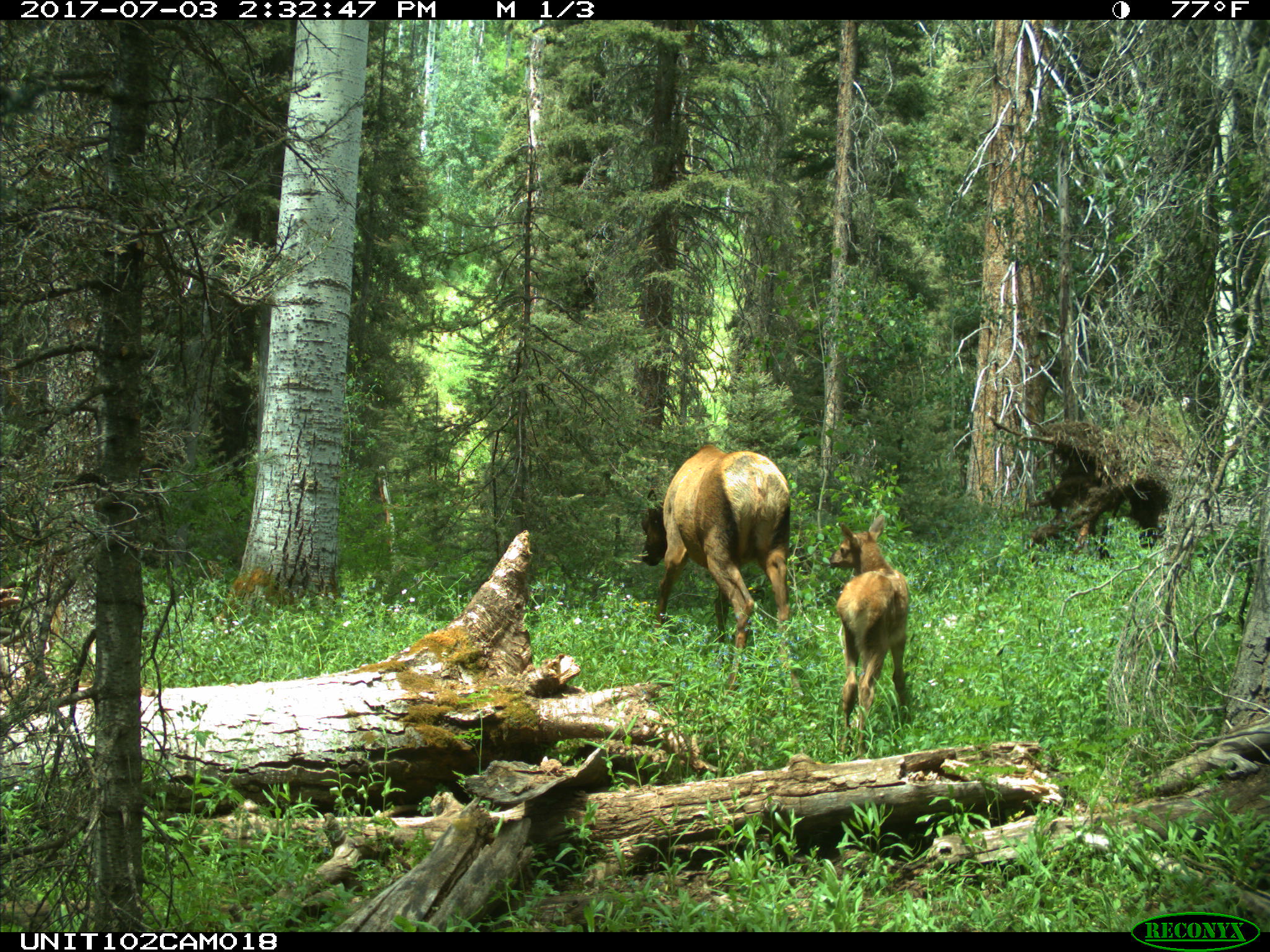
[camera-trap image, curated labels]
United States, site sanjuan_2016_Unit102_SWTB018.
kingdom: Animalia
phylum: Chordata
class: Mammalia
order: Artiodactyla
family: Cervidae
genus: Cervus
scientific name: Cervus elaphus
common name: red deer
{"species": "Cervus elaphus (red deer)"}